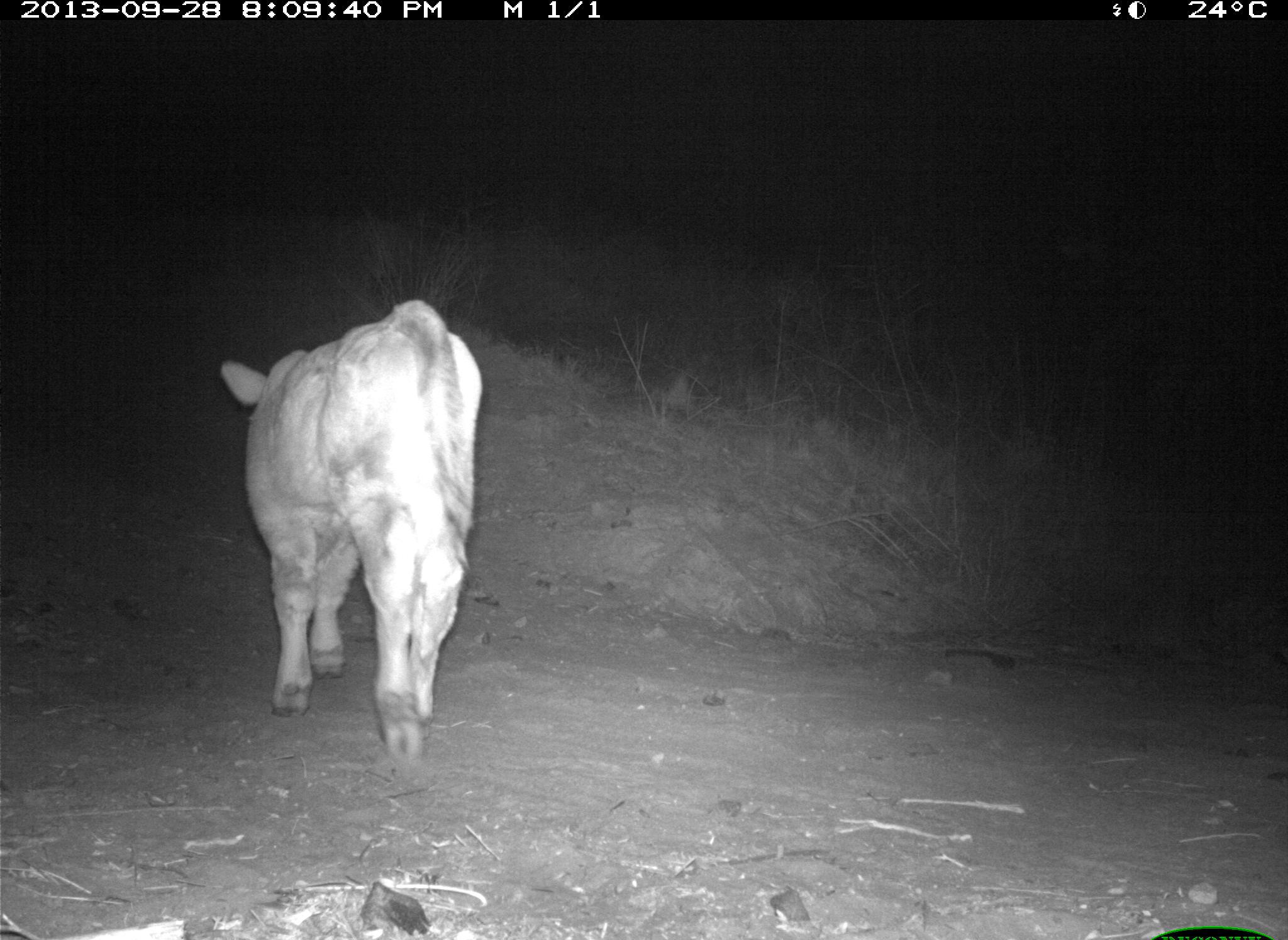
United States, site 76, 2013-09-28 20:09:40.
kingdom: Animalia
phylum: Chordata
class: Mammalia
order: Artiodactyla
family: Bovidae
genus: Bos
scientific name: Bos taurus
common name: cow